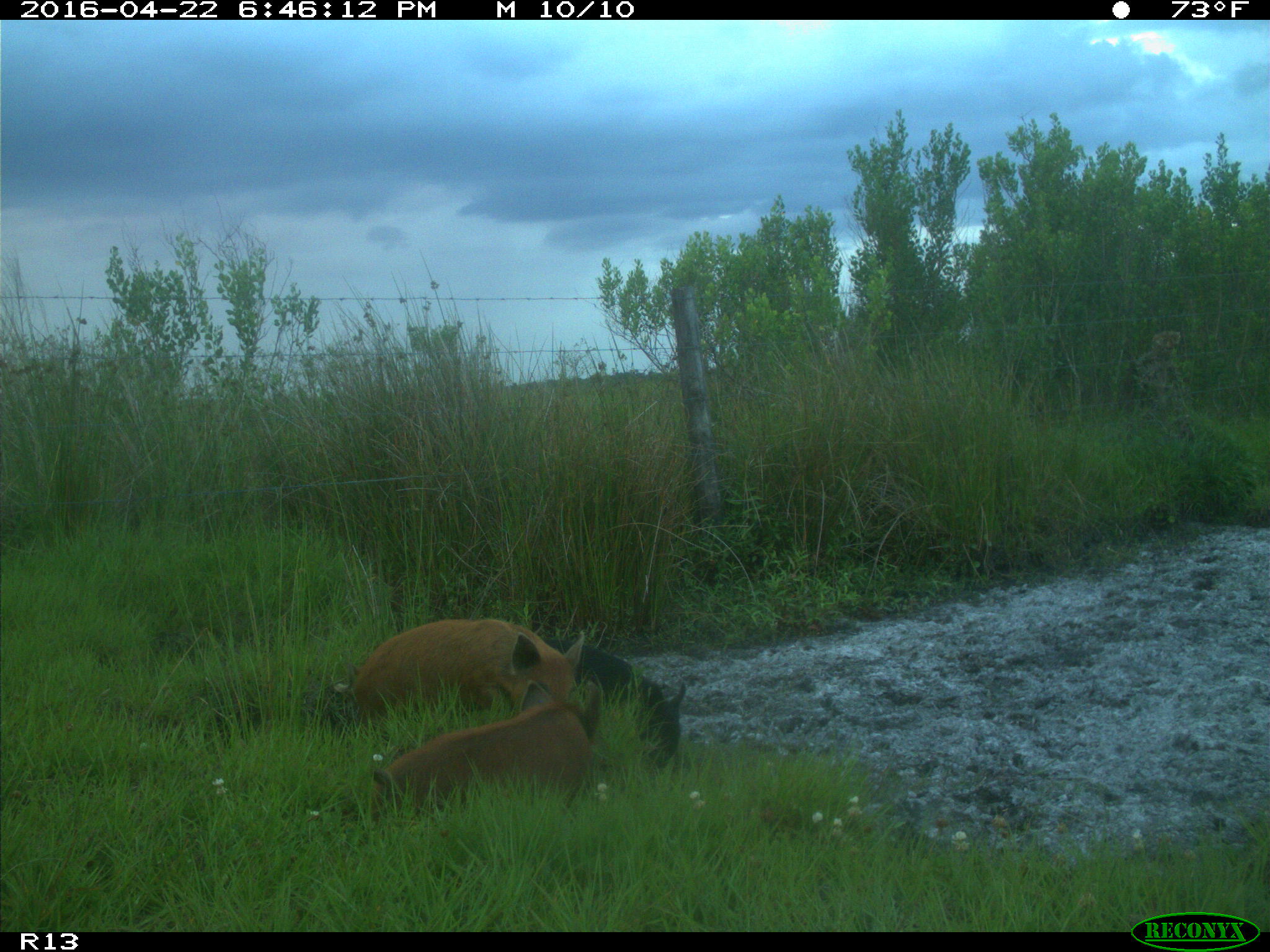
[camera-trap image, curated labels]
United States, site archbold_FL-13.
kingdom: Animalia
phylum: Chordata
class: Mammalia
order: Artiodactyla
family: Suidae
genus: Sus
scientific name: Sus scrofa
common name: wild boar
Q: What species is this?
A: Sus scrofa (wild boar).